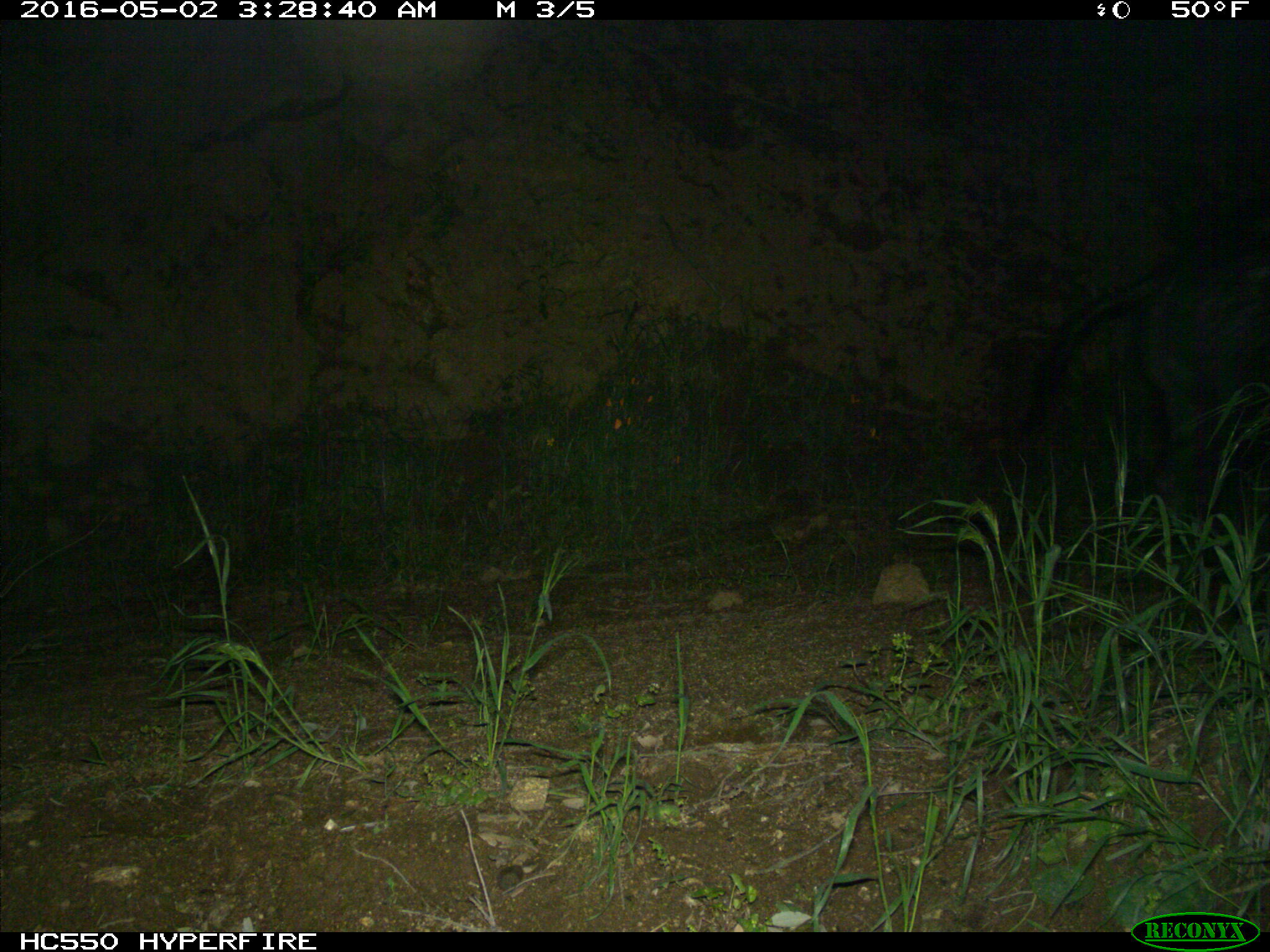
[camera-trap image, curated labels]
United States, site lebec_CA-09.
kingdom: Animalia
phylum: Chordata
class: Mammalia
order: Artiodactyla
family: Suidae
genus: Sus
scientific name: Sus scrofa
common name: wild boar